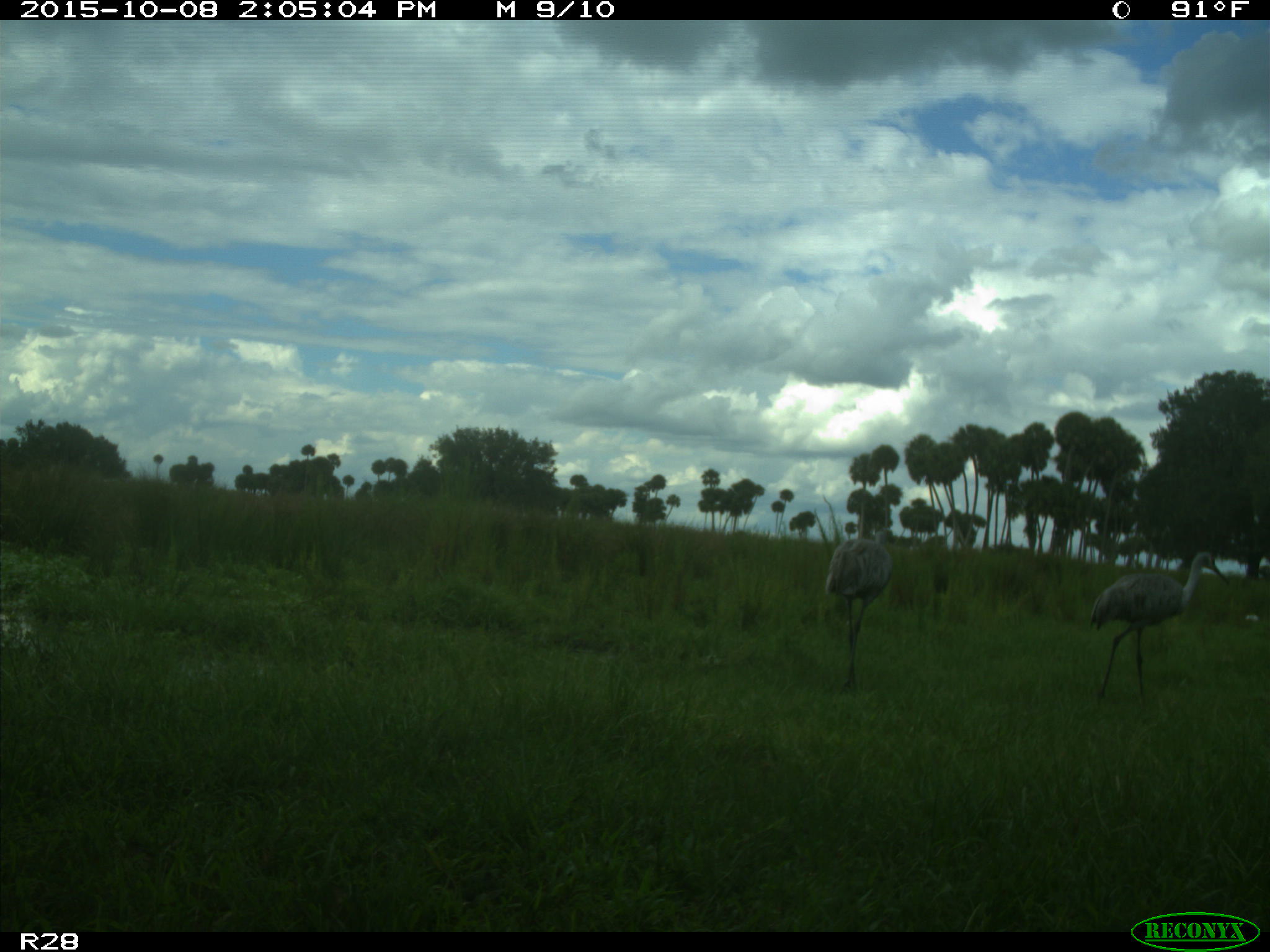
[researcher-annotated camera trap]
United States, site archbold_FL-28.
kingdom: Animalia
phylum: Chordata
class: Aves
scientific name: Aves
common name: birds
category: unidentified bird